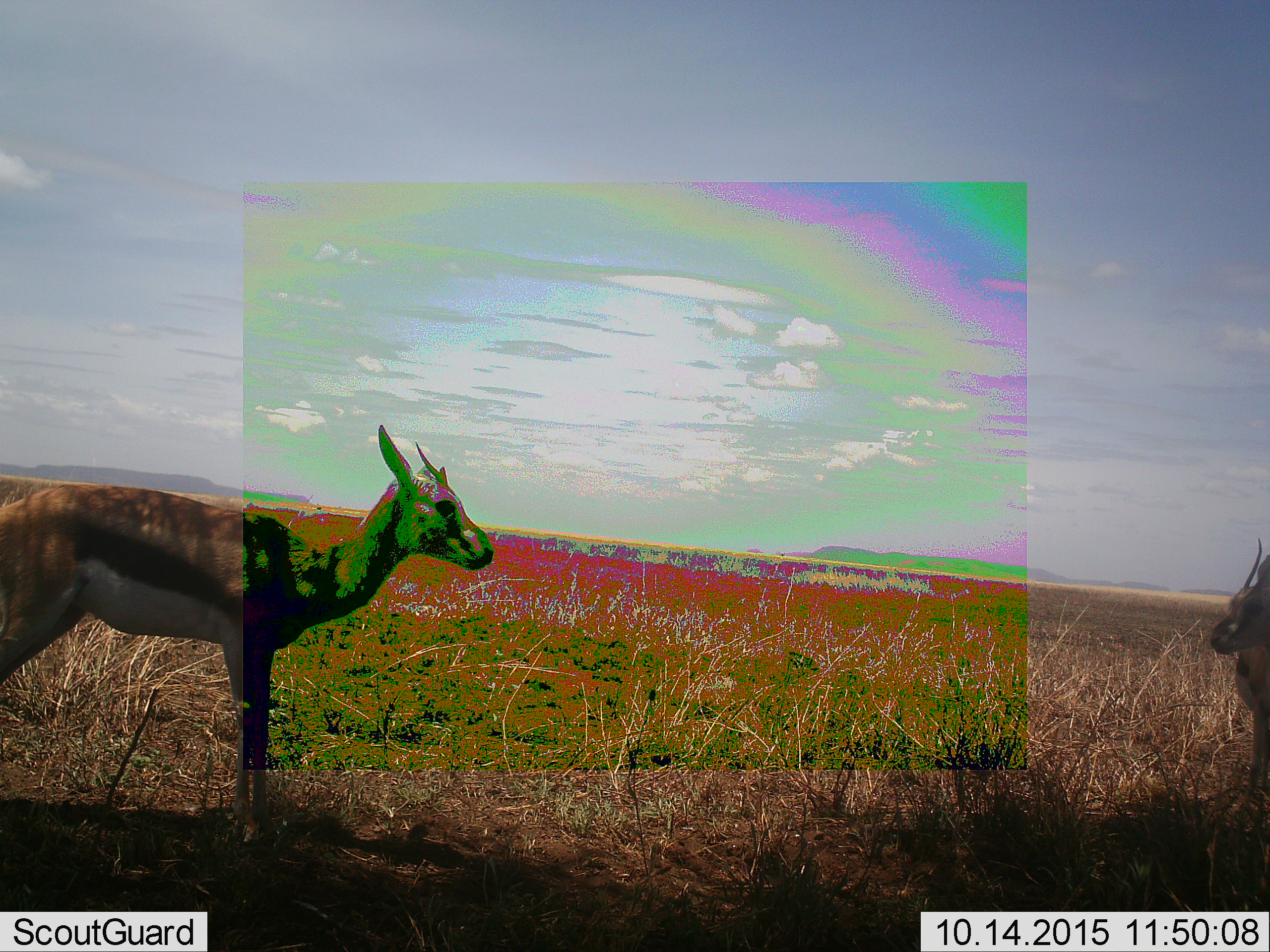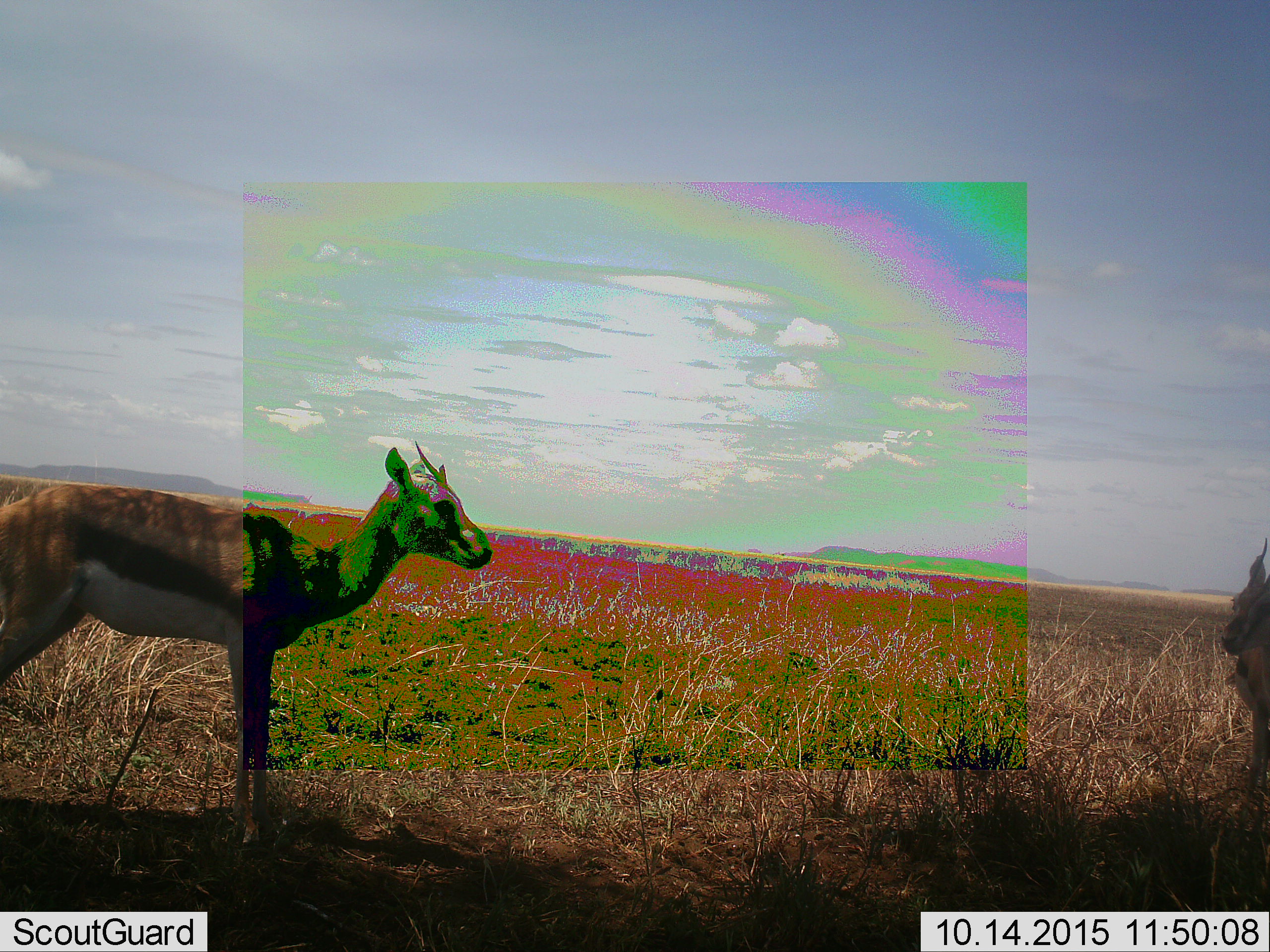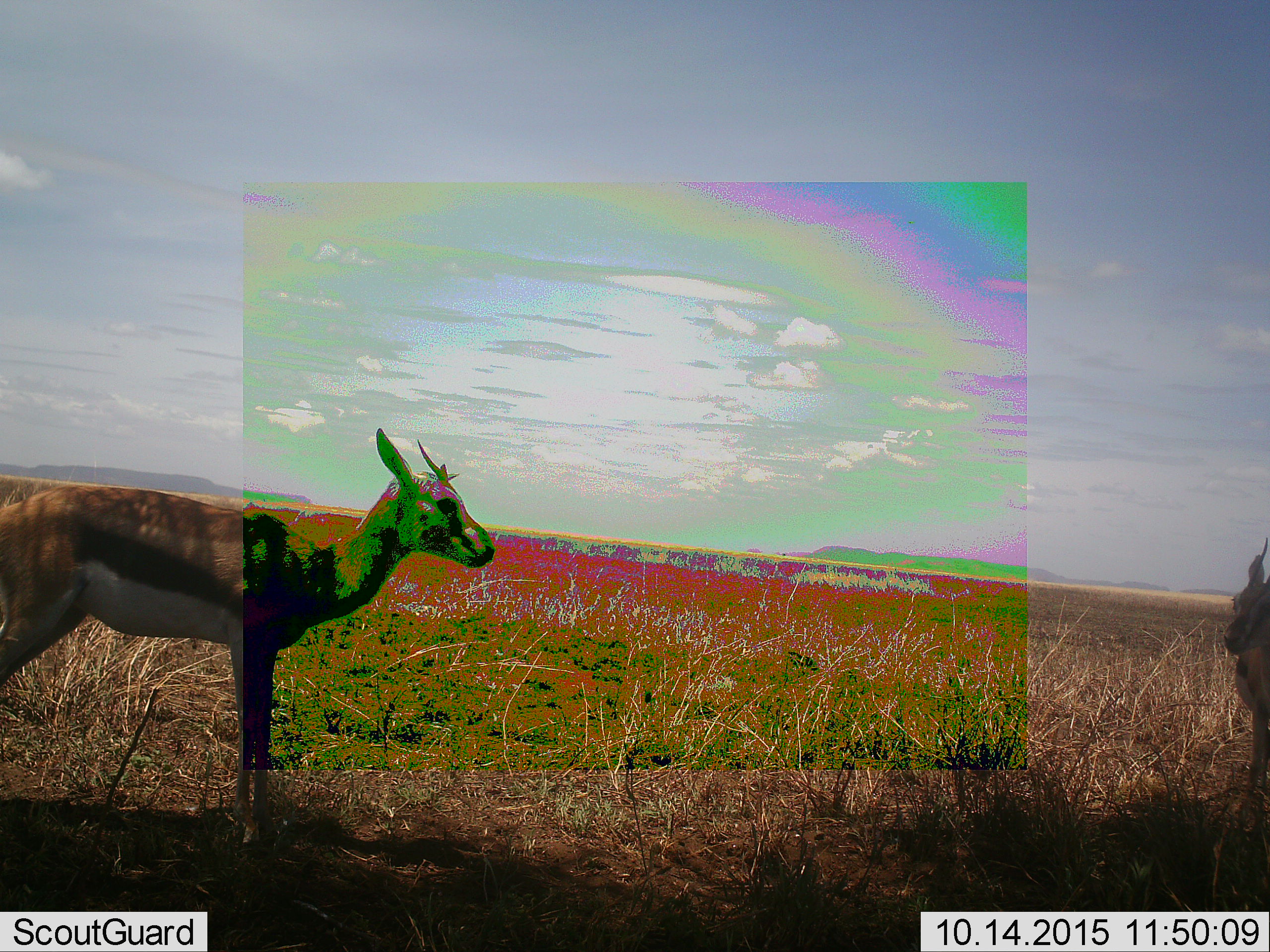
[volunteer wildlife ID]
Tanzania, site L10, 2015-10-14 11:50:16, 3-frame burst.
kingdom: Animalia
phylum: Chordata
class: Mammalia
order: Artiodactyla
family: Bovidae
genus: Eudorcas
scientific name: Eudorcas thomsonii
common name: thomson's gazelle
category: gazellethomsons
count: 2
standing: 100%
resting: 0%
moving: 0%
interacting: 0%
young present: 0%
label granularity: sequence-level